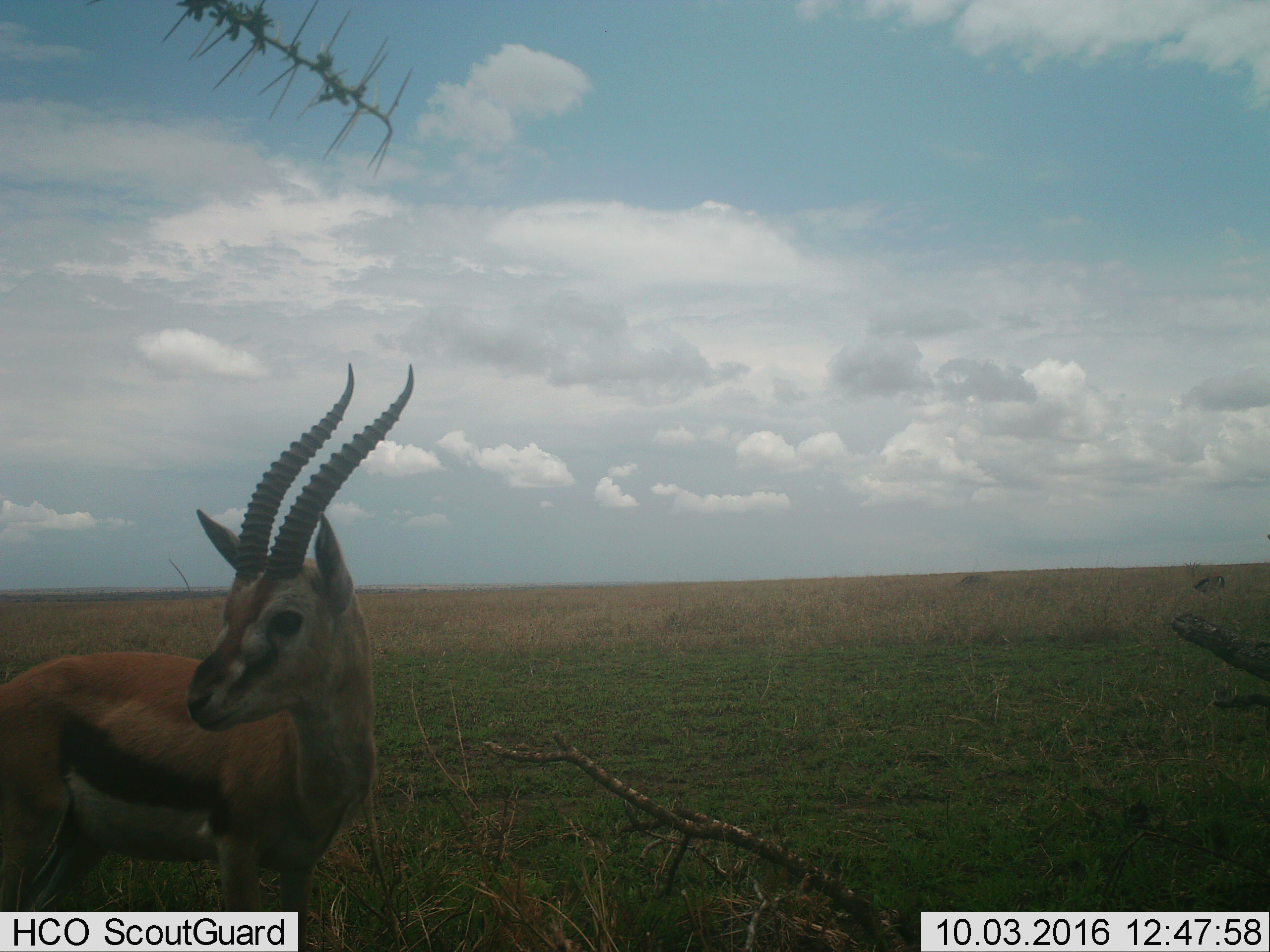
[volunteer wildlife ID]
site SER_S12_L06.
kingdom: Animalia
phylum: Chordata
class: Mammalia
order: Artiodactyla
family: Bovidae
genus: Eudorcas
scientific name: Eudorcas thomsonii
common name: thomson's gazelle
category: gazellethomsons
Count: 2.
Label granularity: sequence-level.